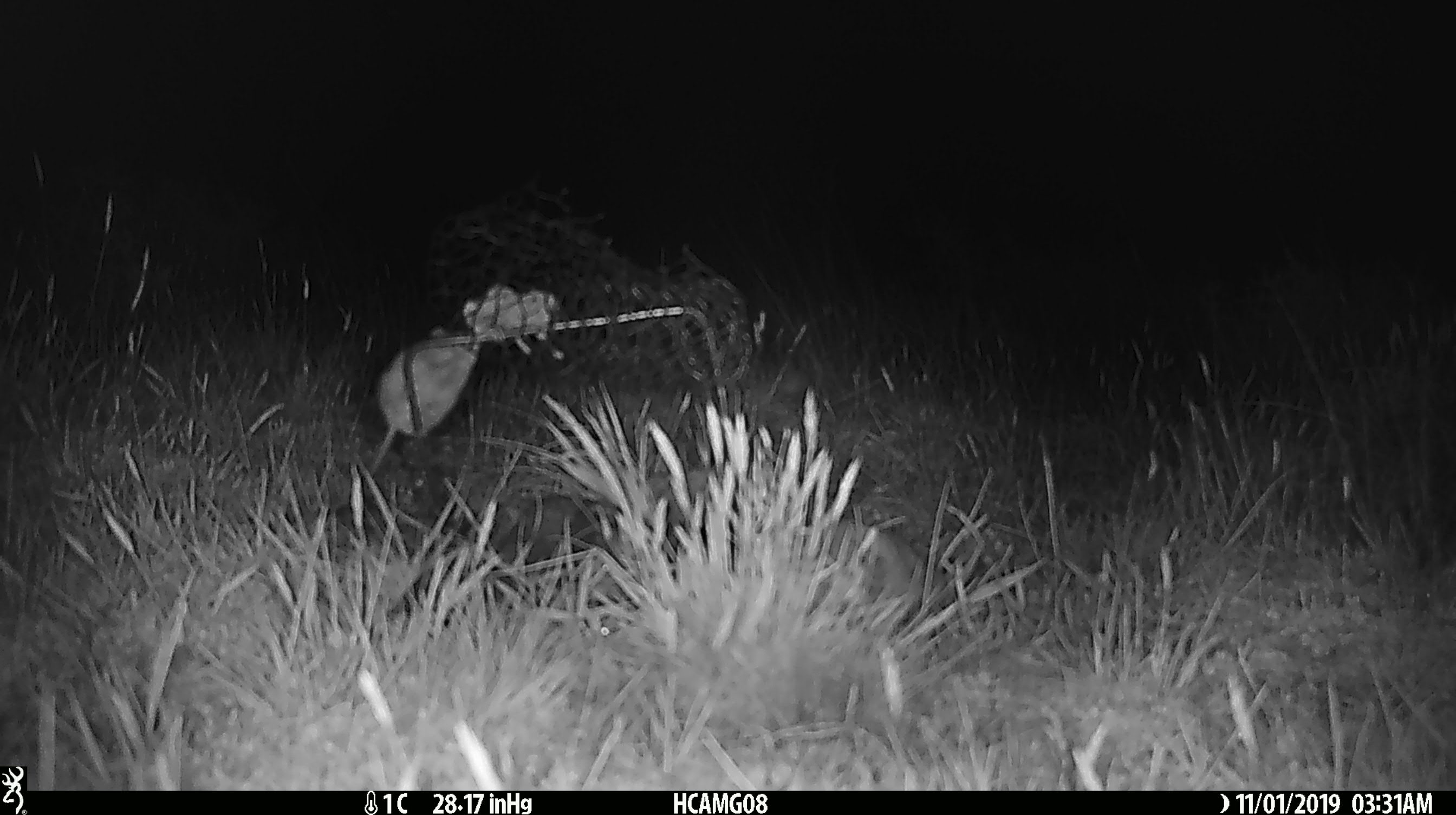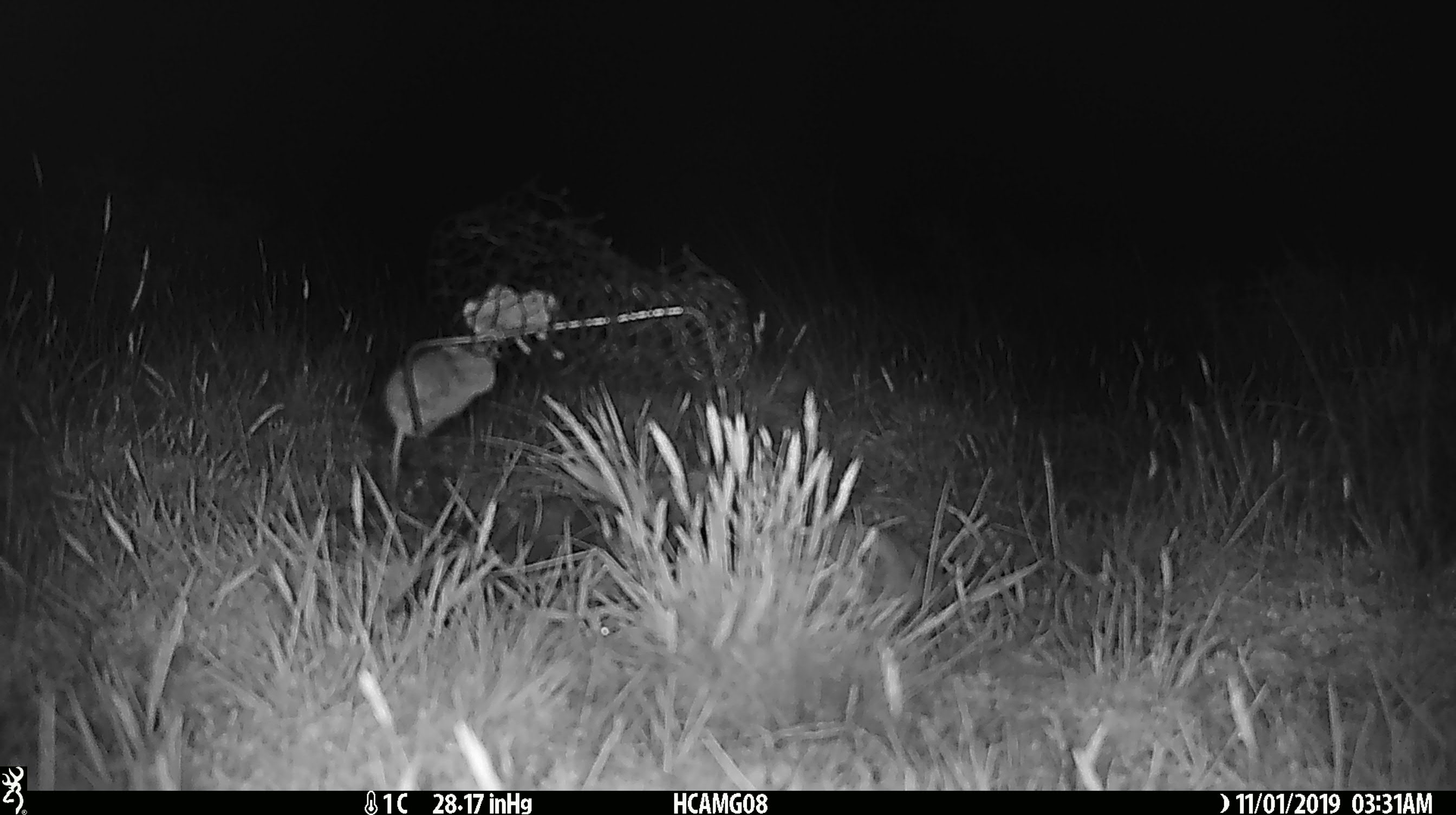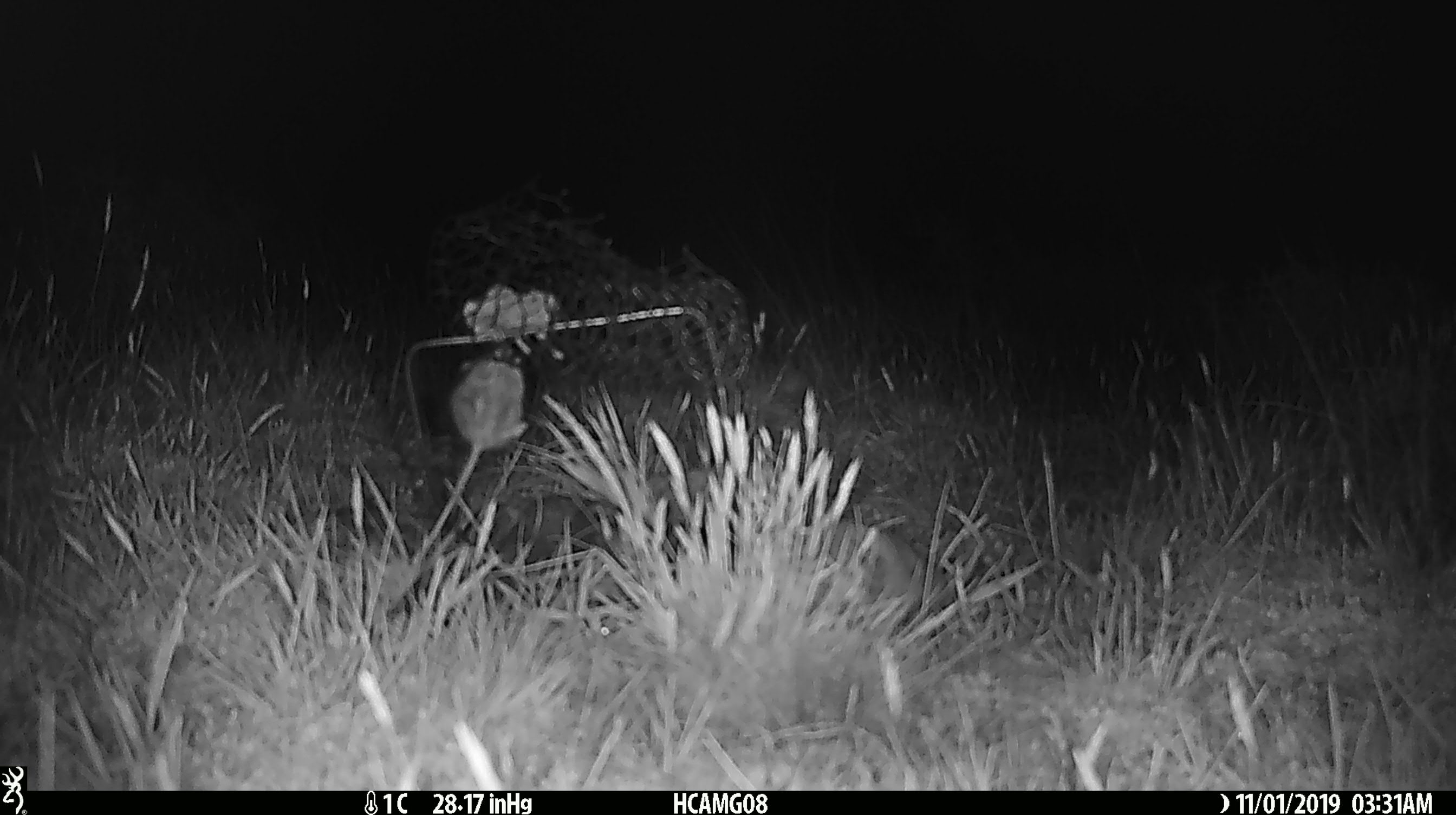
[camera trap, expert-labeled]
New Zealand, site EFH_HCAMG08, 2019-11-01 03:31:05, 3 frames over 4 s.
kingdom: Animalia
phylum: Chordata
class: Mammalia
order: Rodentia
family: Muridae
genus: Mus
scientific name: Mus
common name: mouse